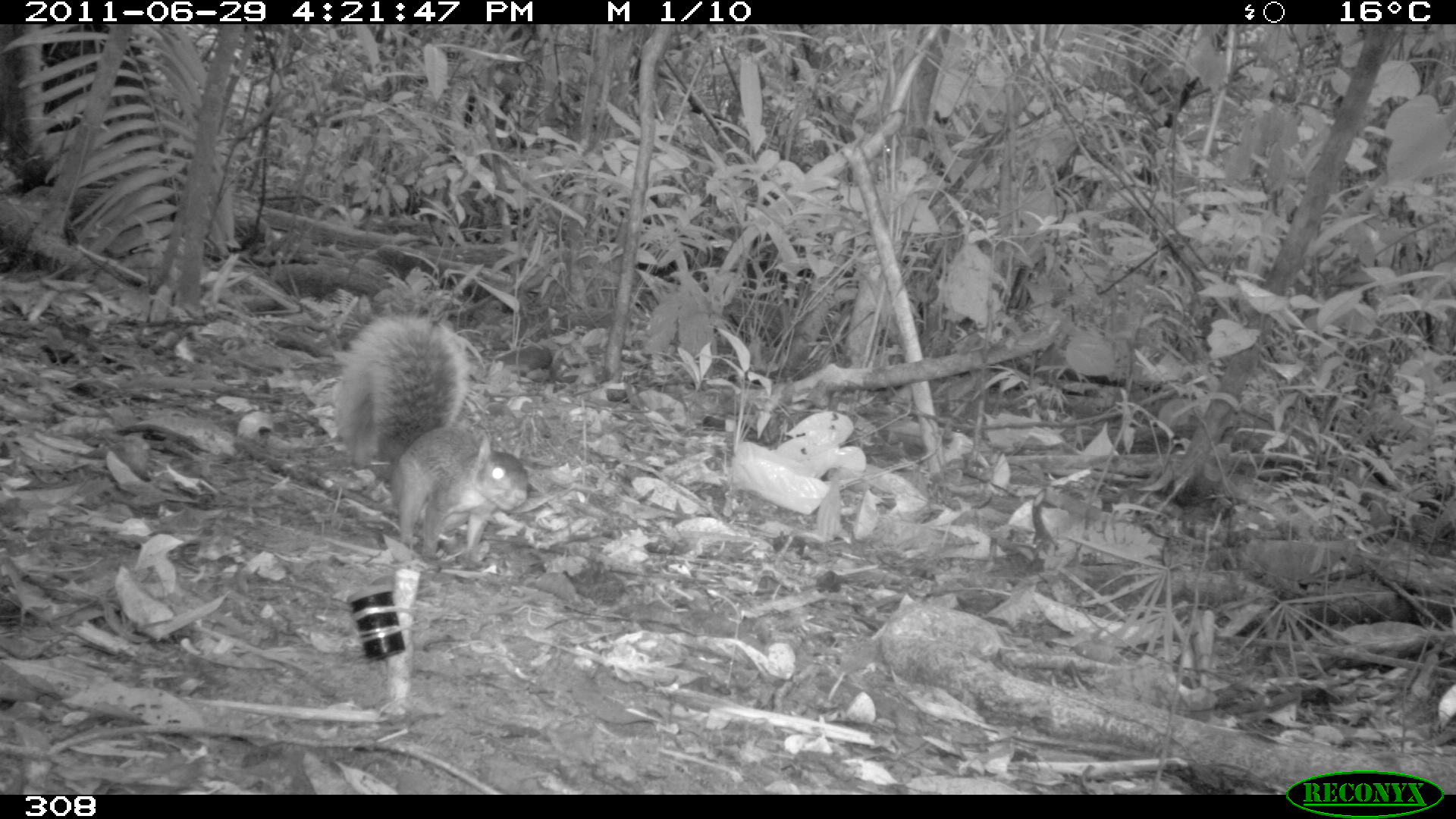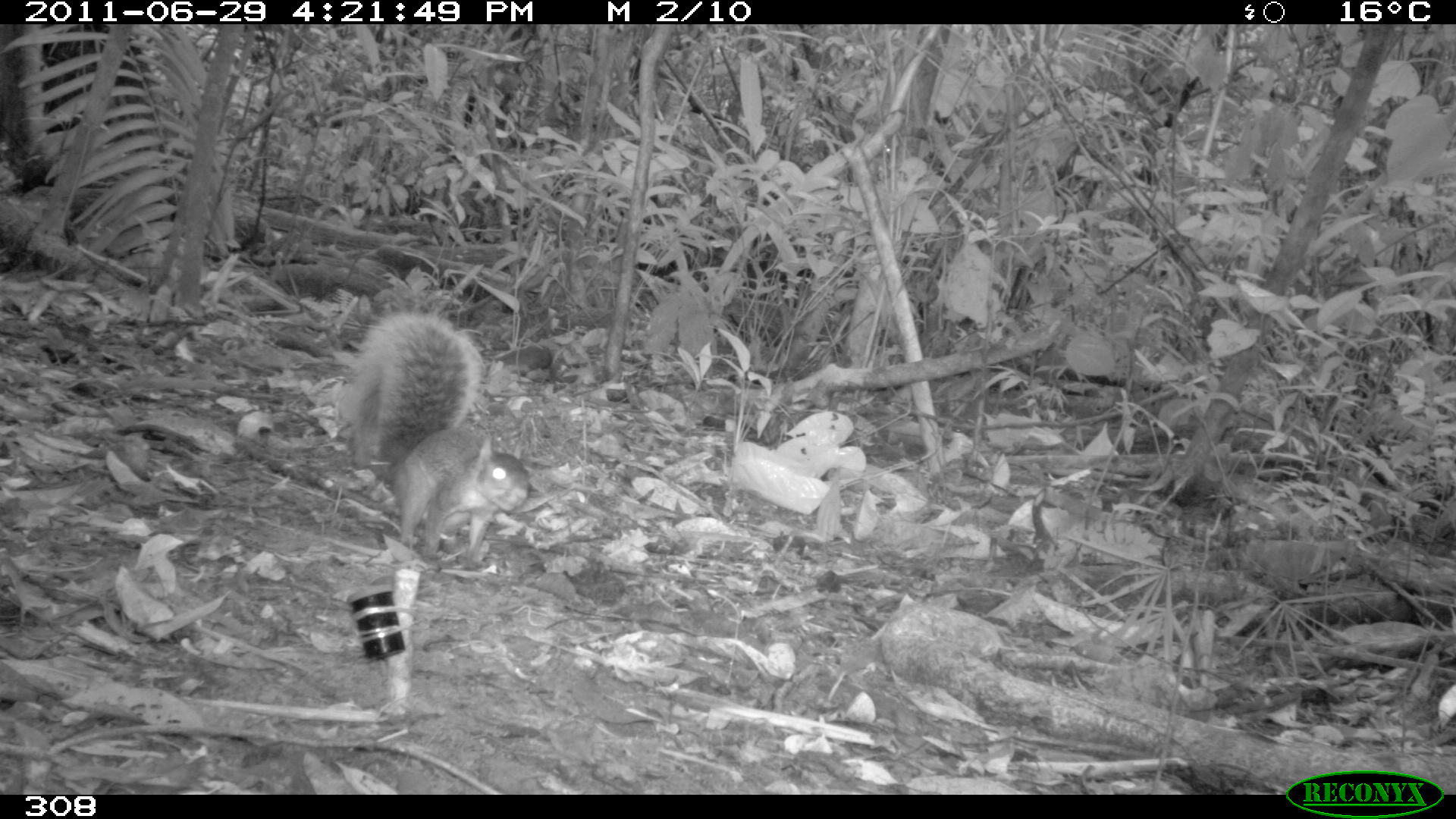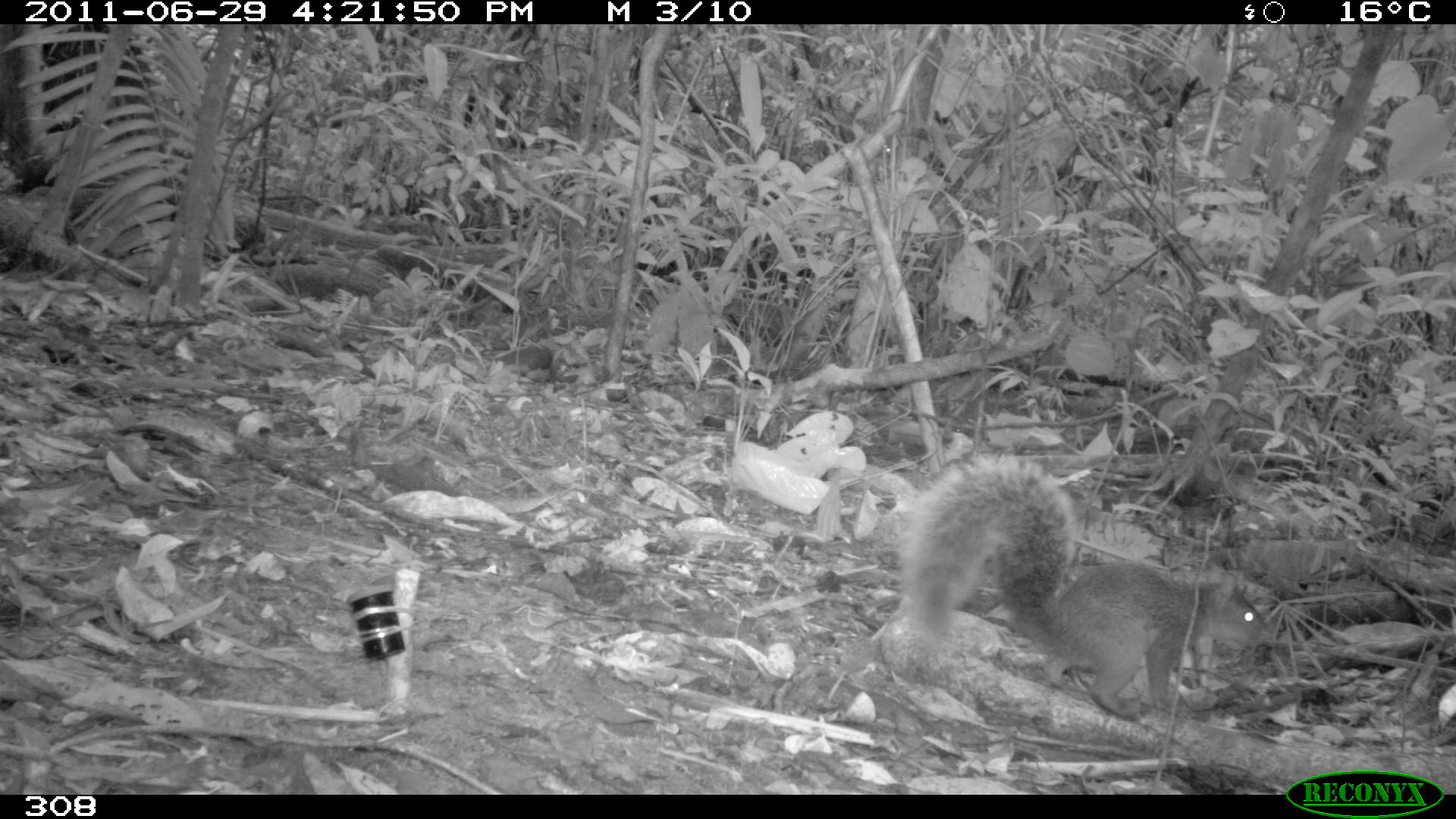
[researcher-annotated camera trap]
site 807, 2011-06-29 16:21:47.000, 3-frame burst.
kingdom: Animalia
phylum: Chordata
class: Mammalia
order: Rodentia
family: Sciuridae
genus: Sciurus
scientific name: Sciurus spadiceus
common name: southern amazon red squirrel